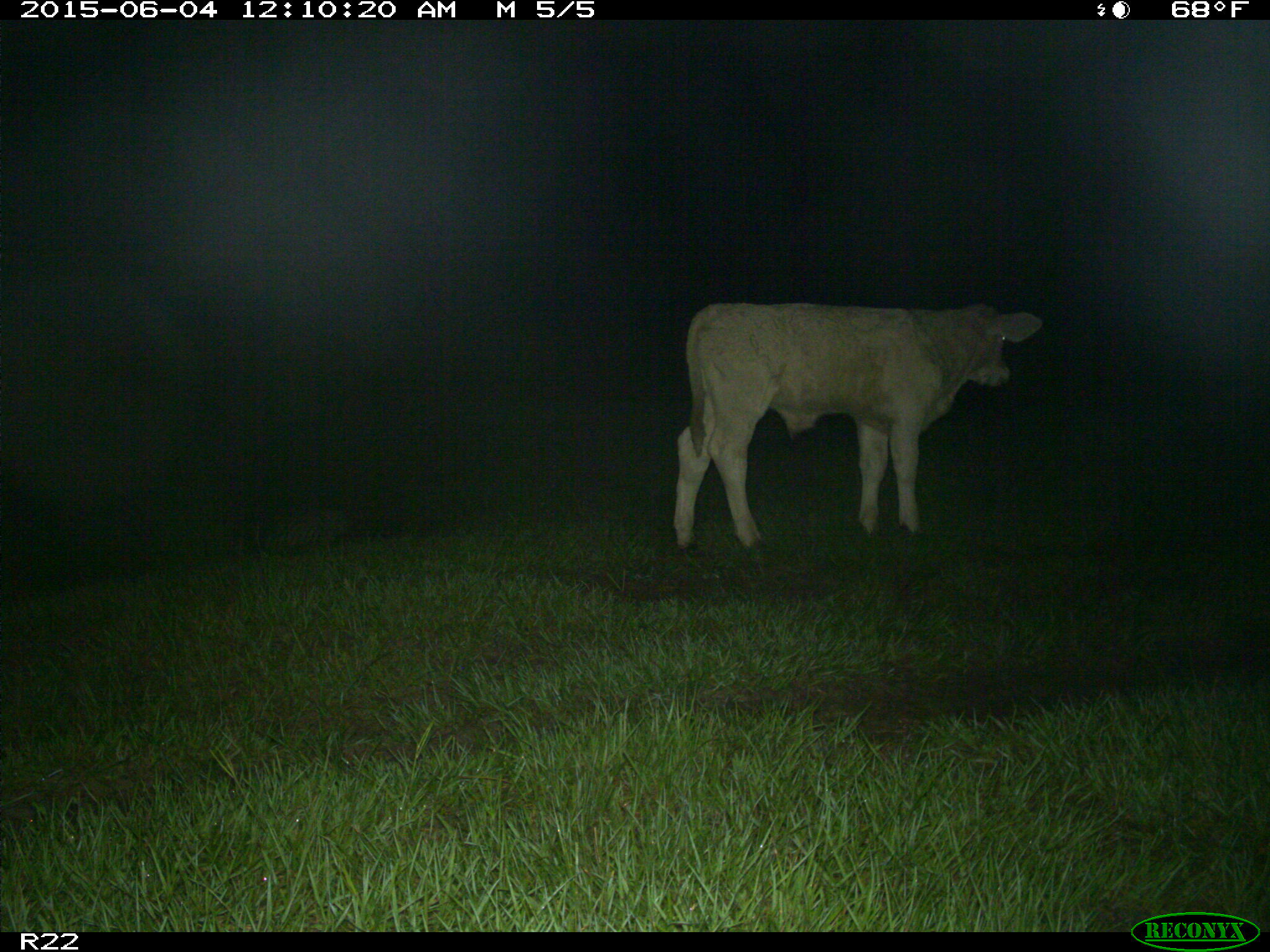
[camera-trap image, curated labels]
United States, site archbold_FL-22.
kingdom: Animalia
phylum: Chordata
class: Mammalia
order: Artiodactyla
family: Bovidae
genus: Bos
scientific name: Bos taurus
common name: domestic cow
Bos taurus (domestic cow).